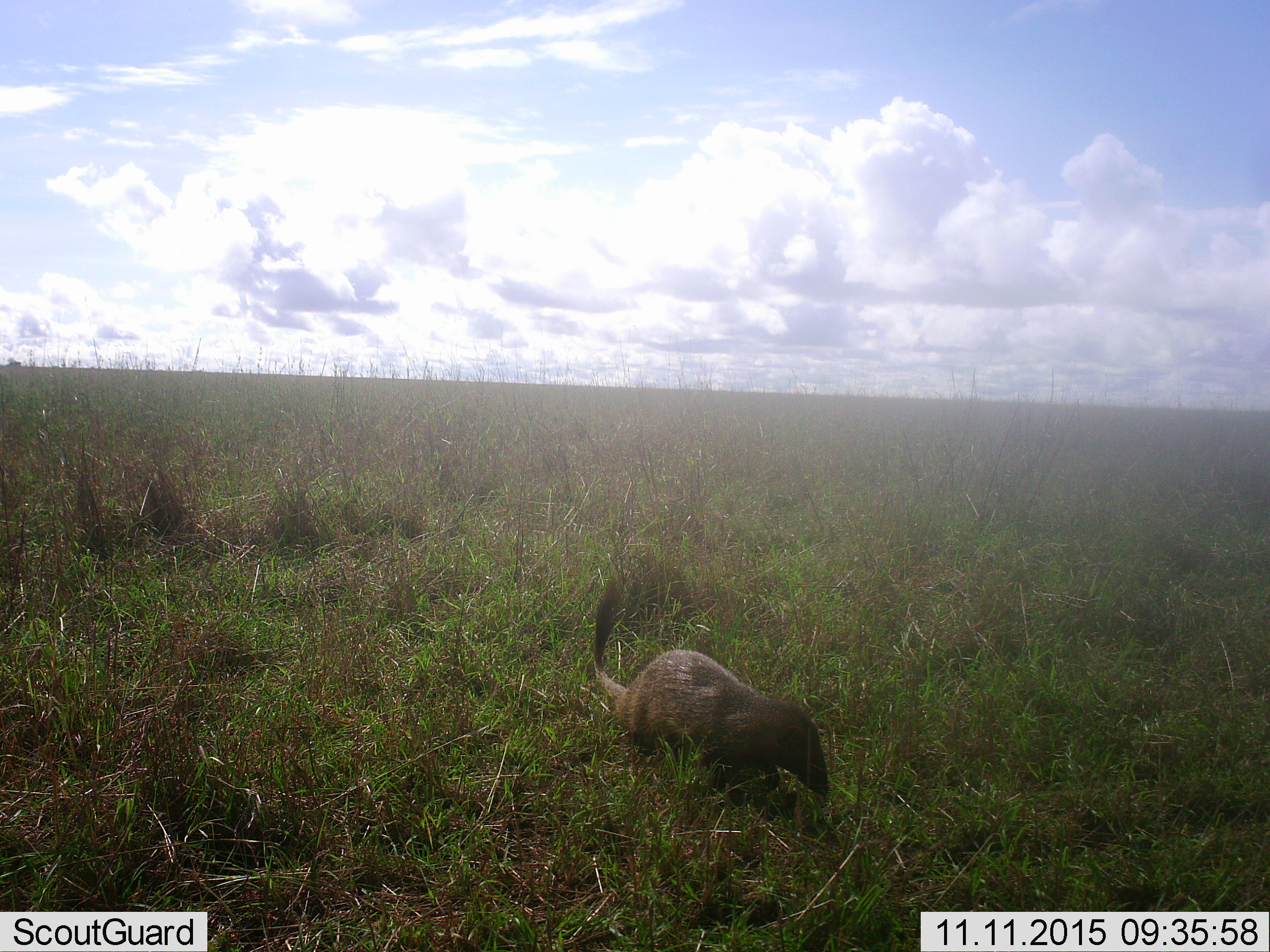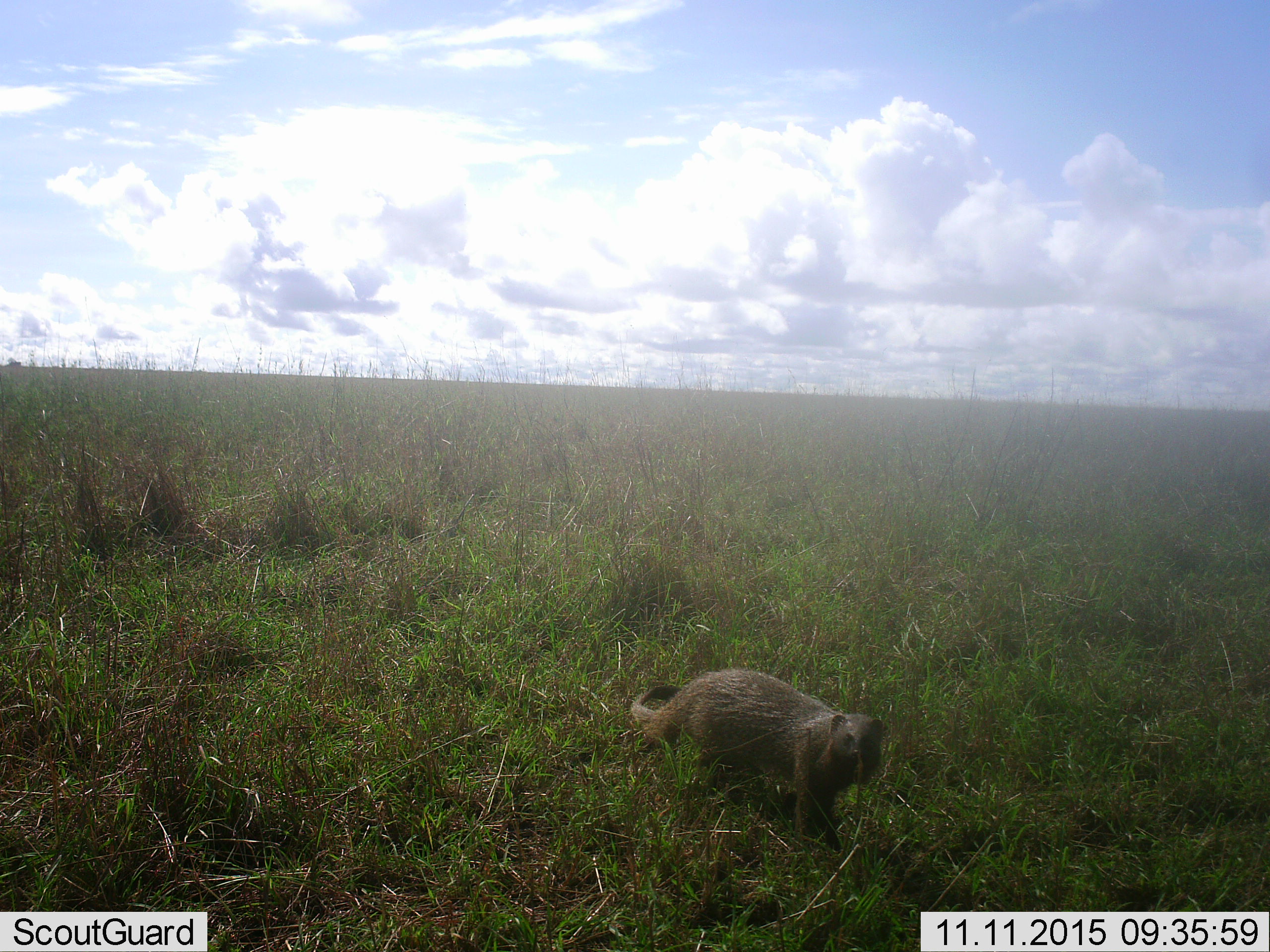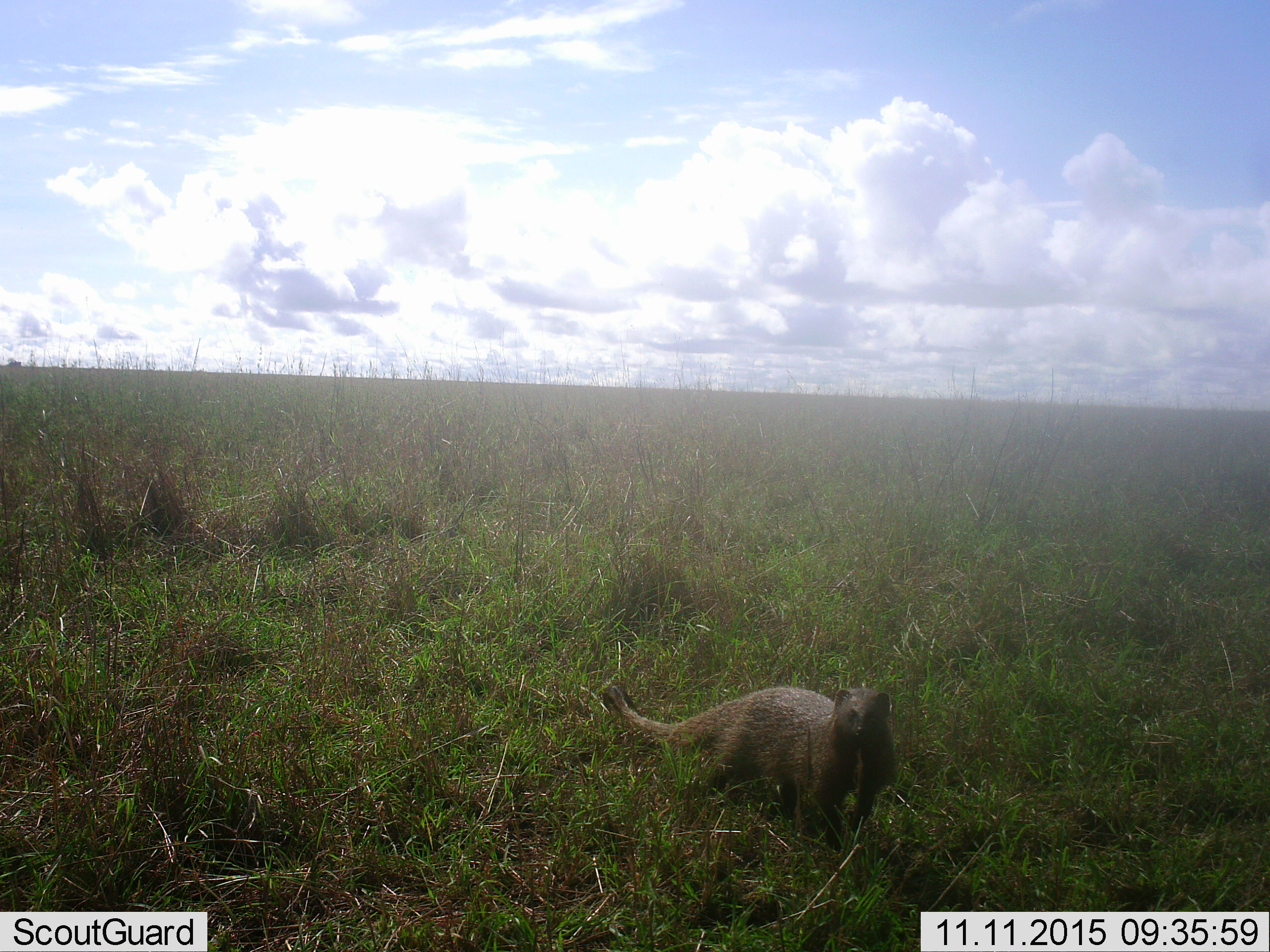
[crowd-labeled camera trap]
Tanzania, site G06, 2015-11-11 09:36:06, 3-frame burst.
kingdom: Animalia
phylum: Chordata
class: Mammalia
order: Carnivora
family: Herpestidae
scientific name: Herpestidae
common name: mongoose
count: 1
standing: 0%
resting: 0%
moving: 100%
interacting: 0%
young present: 0%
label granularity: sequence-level